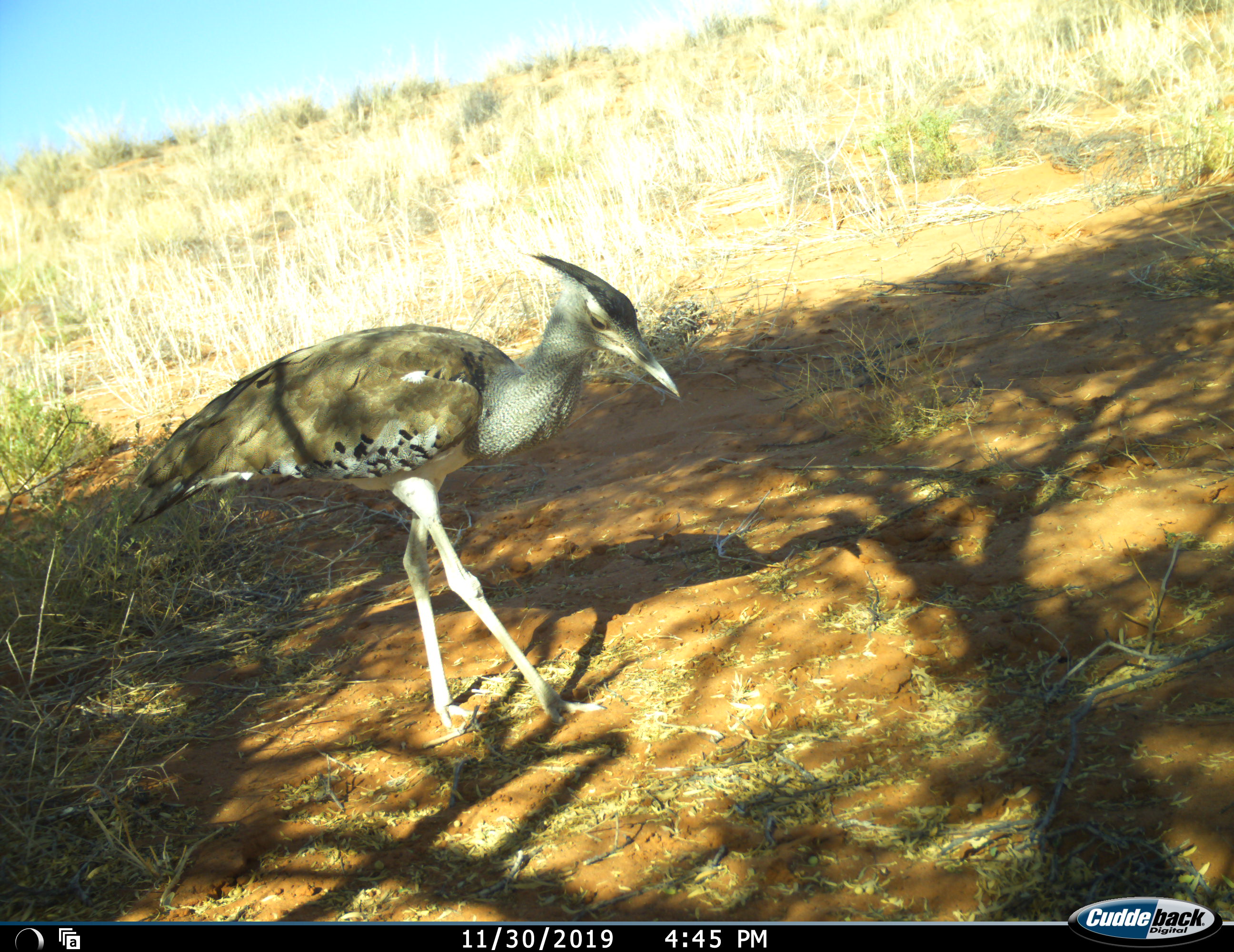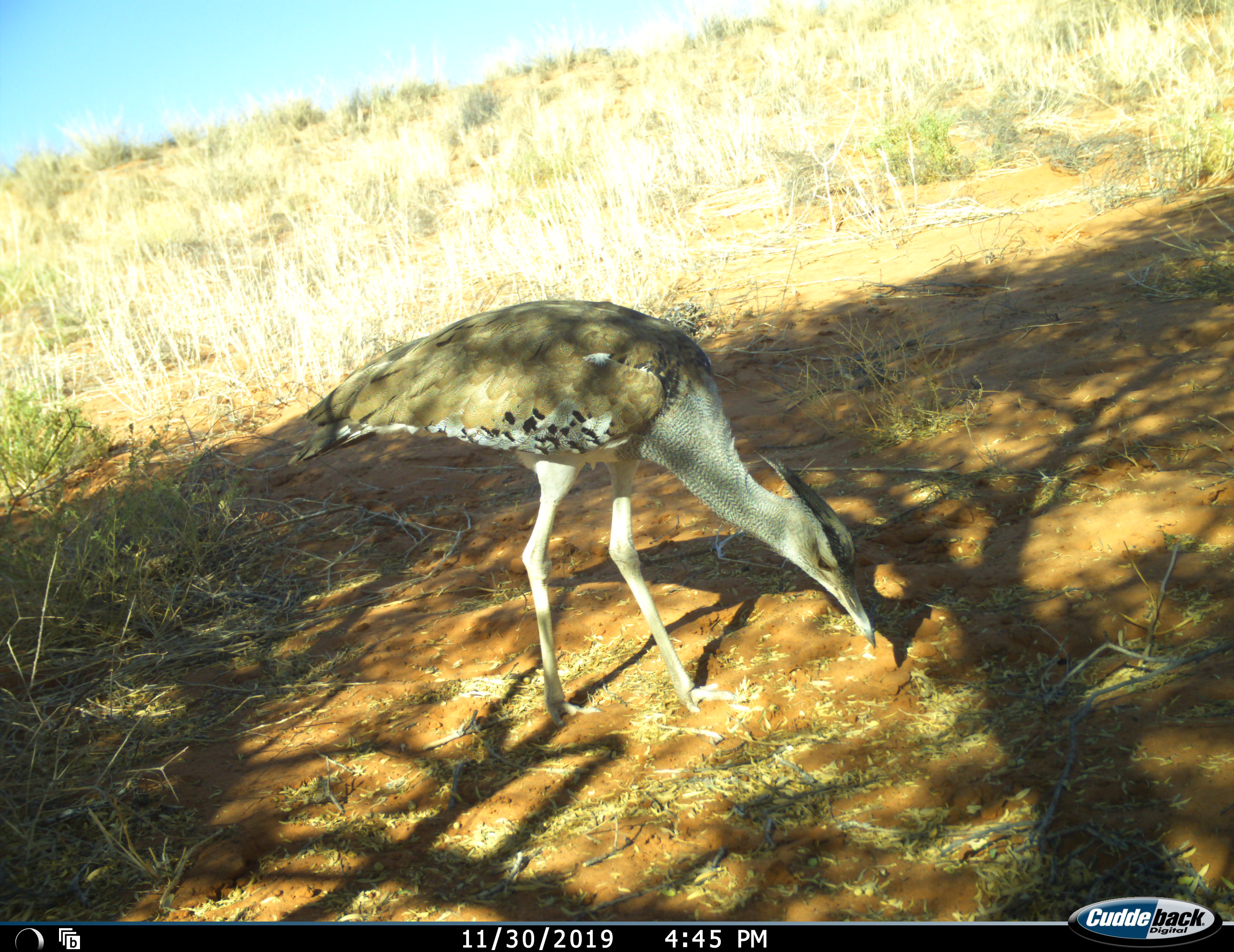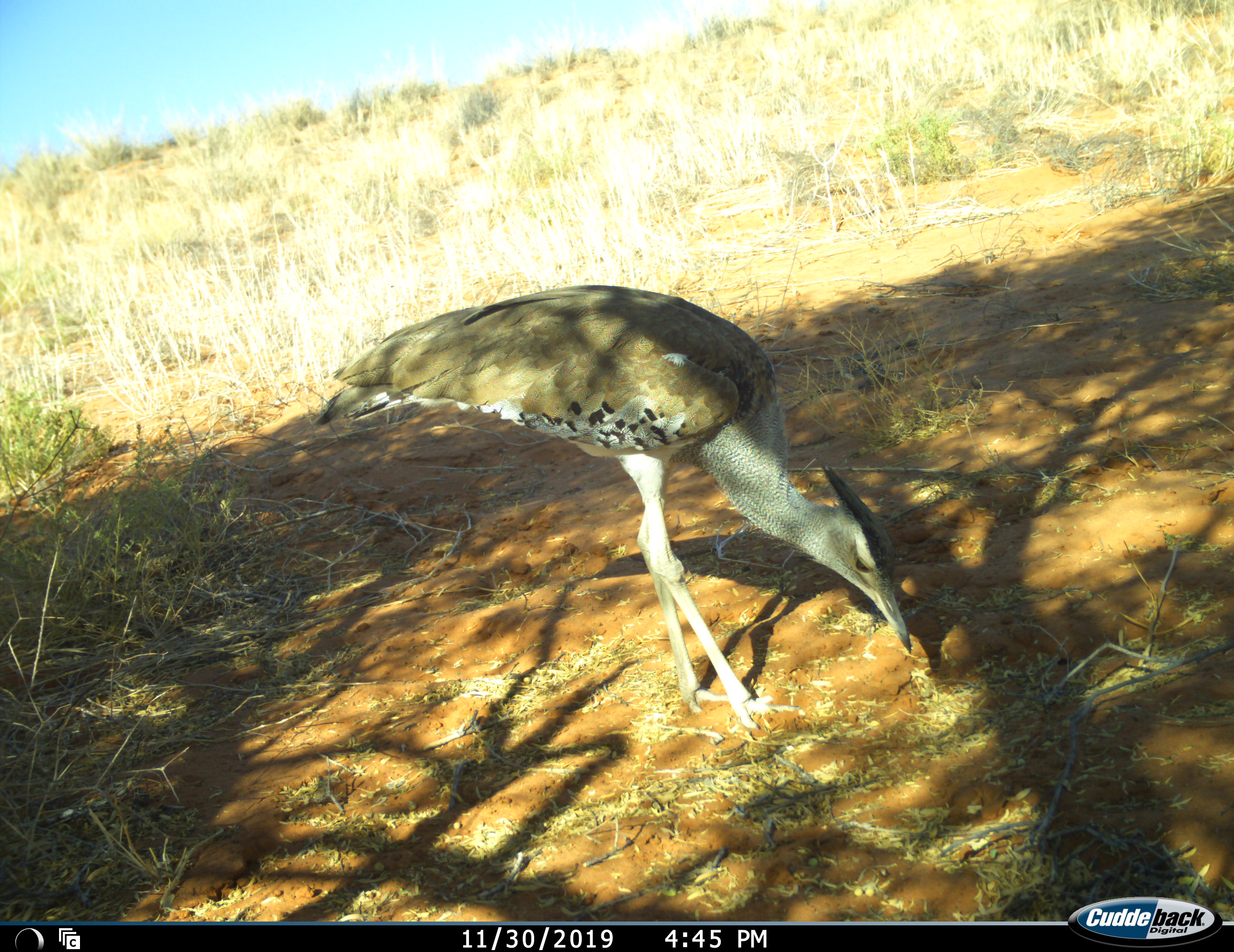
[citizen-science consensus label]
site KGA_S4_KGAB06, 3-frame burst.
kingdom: Animalia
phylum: Chordata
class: Aves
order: Otidiformes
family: Otididae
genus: Ardeotis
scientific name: Ardeotis kori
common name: kori bustard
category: bustardkori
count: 1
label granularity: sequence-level